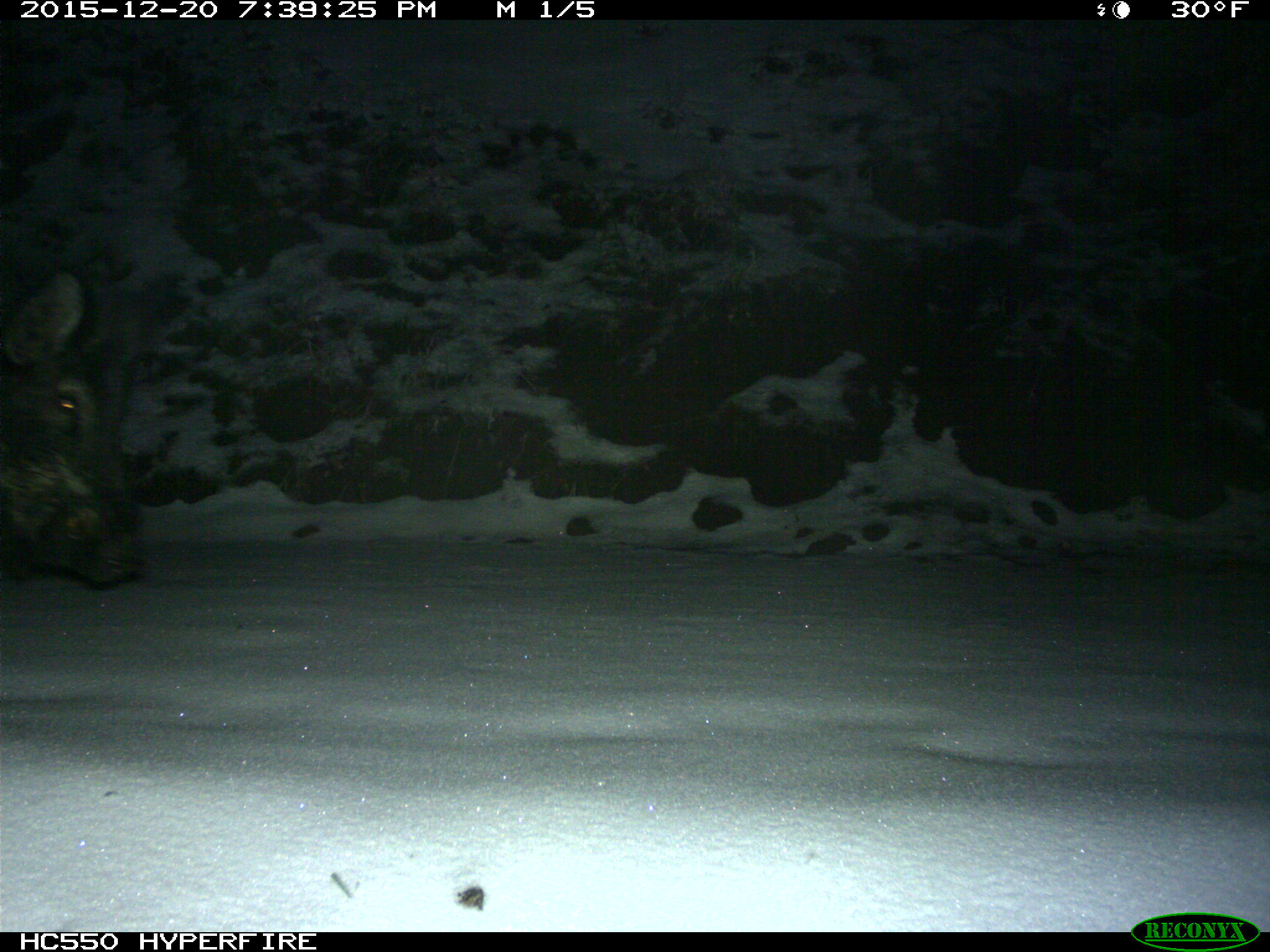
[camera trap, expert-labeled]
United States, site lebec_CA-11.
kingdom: Animalia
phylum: Chordata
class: Mammalia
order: Artiodactyla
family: Suidae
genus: Sus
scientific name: Sus scrofa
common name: wild boar